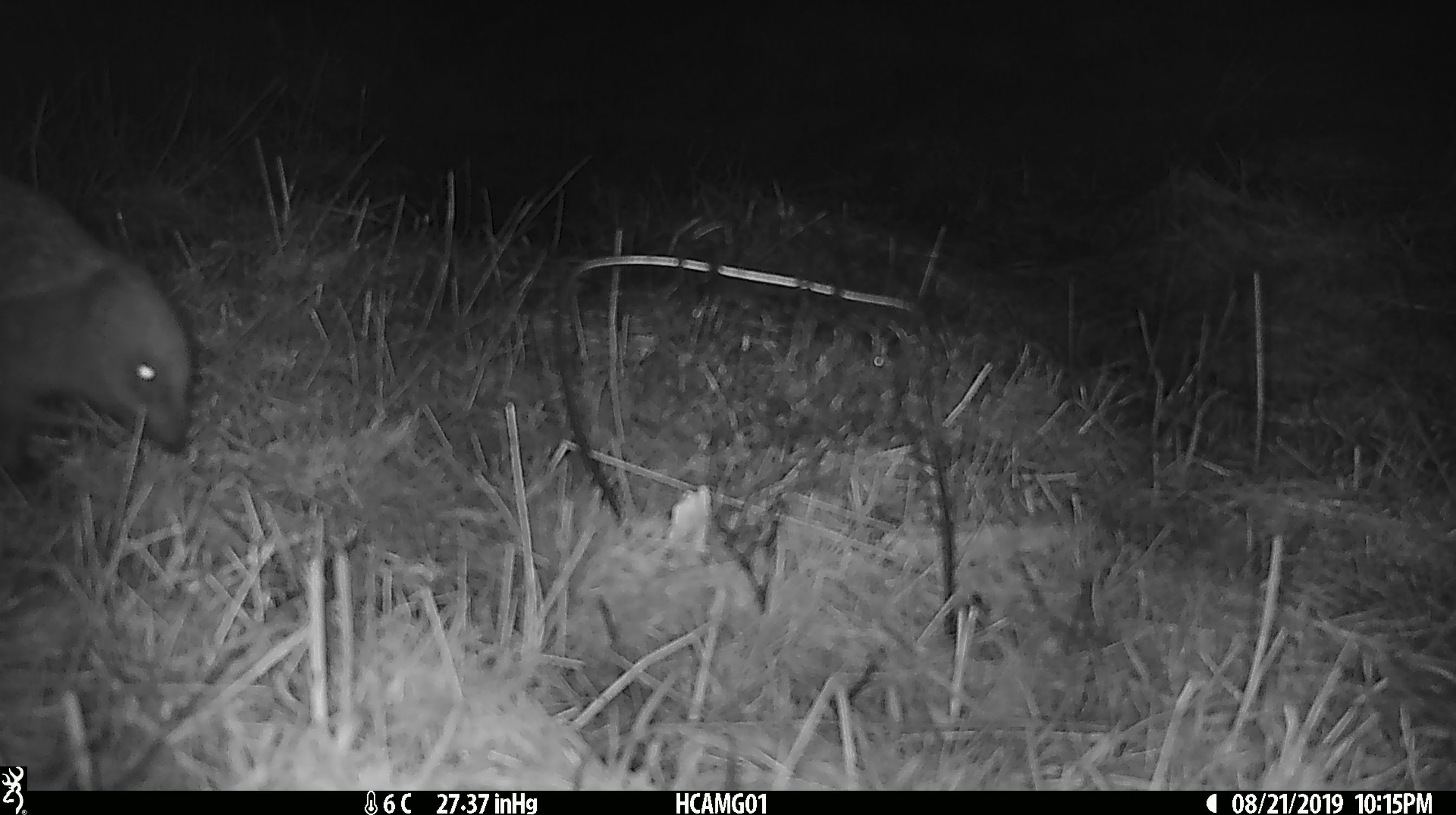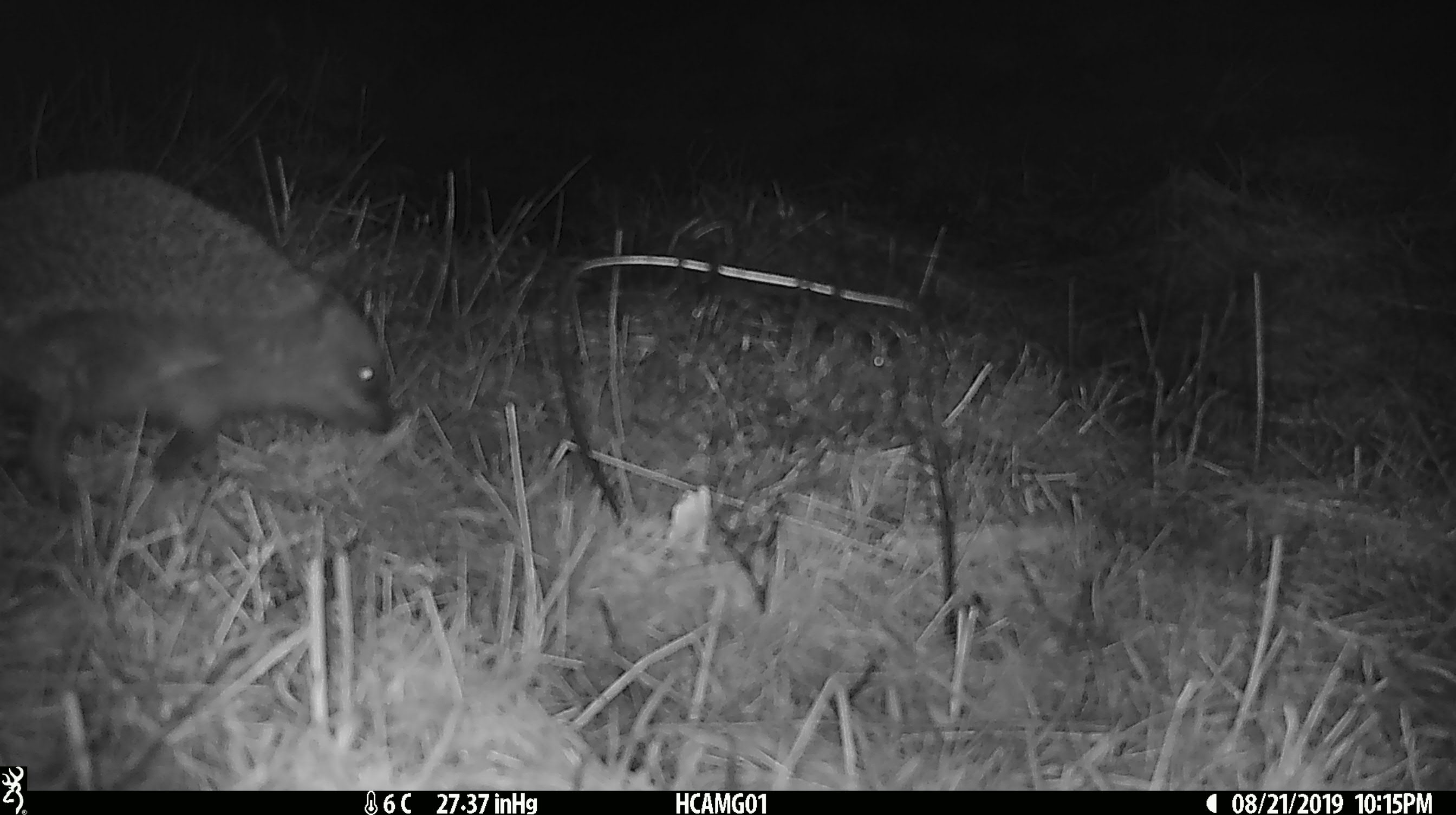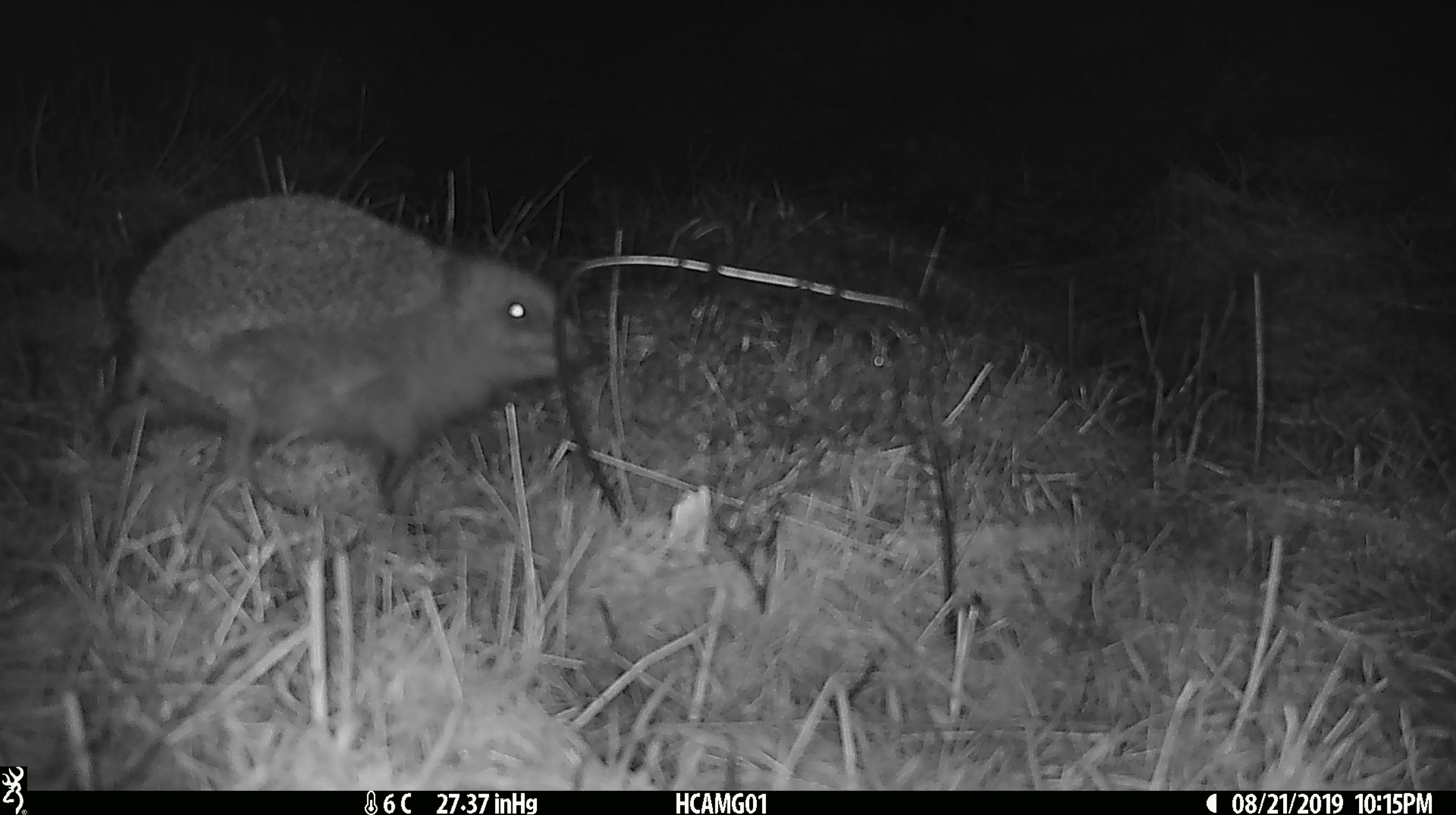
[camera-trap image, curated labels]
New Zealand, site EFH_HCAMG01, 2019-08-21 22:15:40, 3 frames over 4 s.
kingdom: Animalia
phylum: Chordata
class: Mammalia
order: Eulipotyphla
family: Erinaceidae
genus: Erinaceus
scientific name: Erinaceus europaeus europaeus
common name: european hedgehog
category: hedgehog